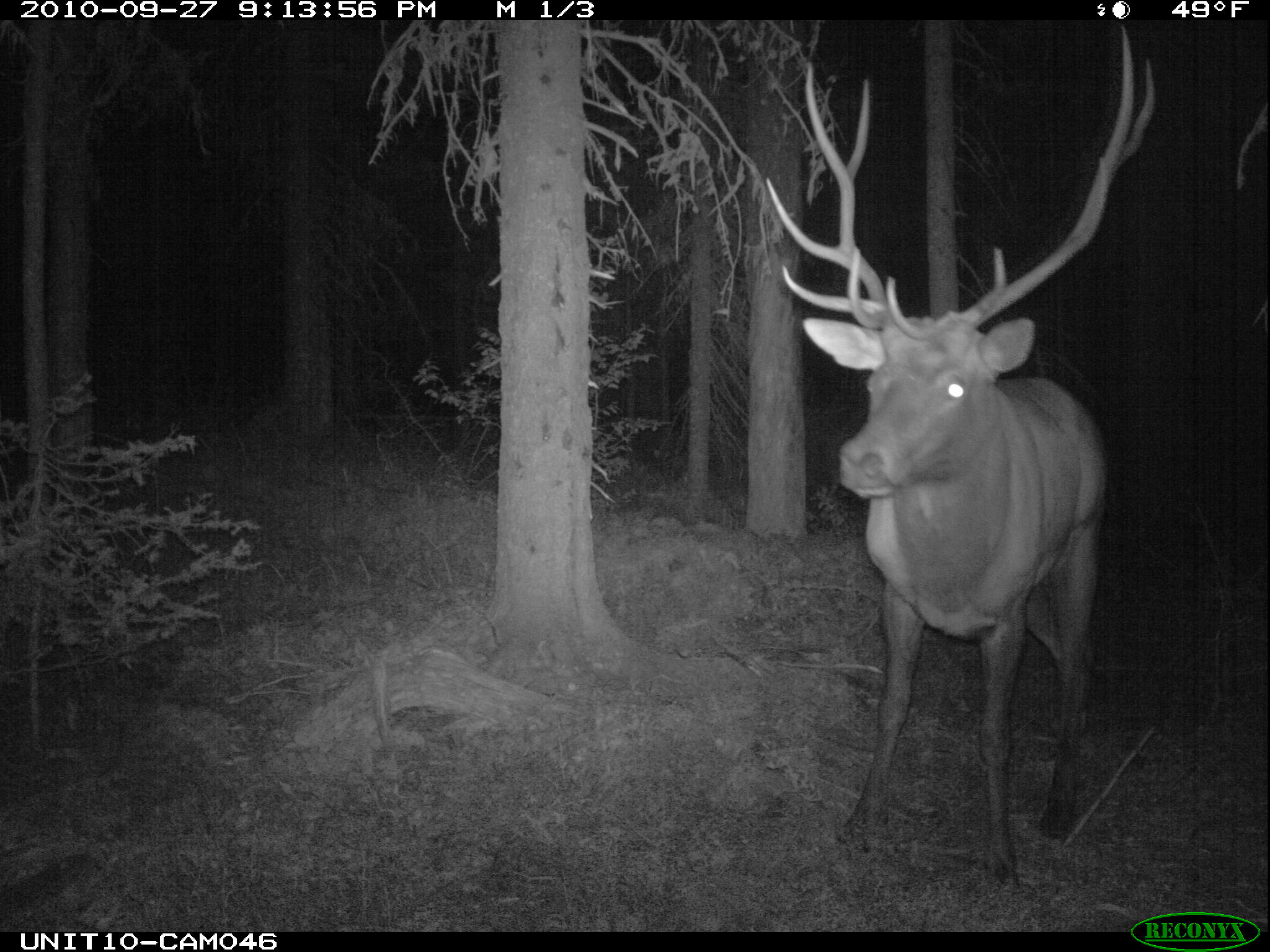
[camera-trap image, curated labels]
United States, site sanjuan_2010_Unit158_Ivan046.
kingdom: Animalia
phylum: Chordata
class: Mammalia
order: Artiodactyla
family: Cervidae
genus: Cervus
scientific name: Cervus elaphus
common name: red deer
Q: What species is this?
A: Cervus elaphus (red deer).